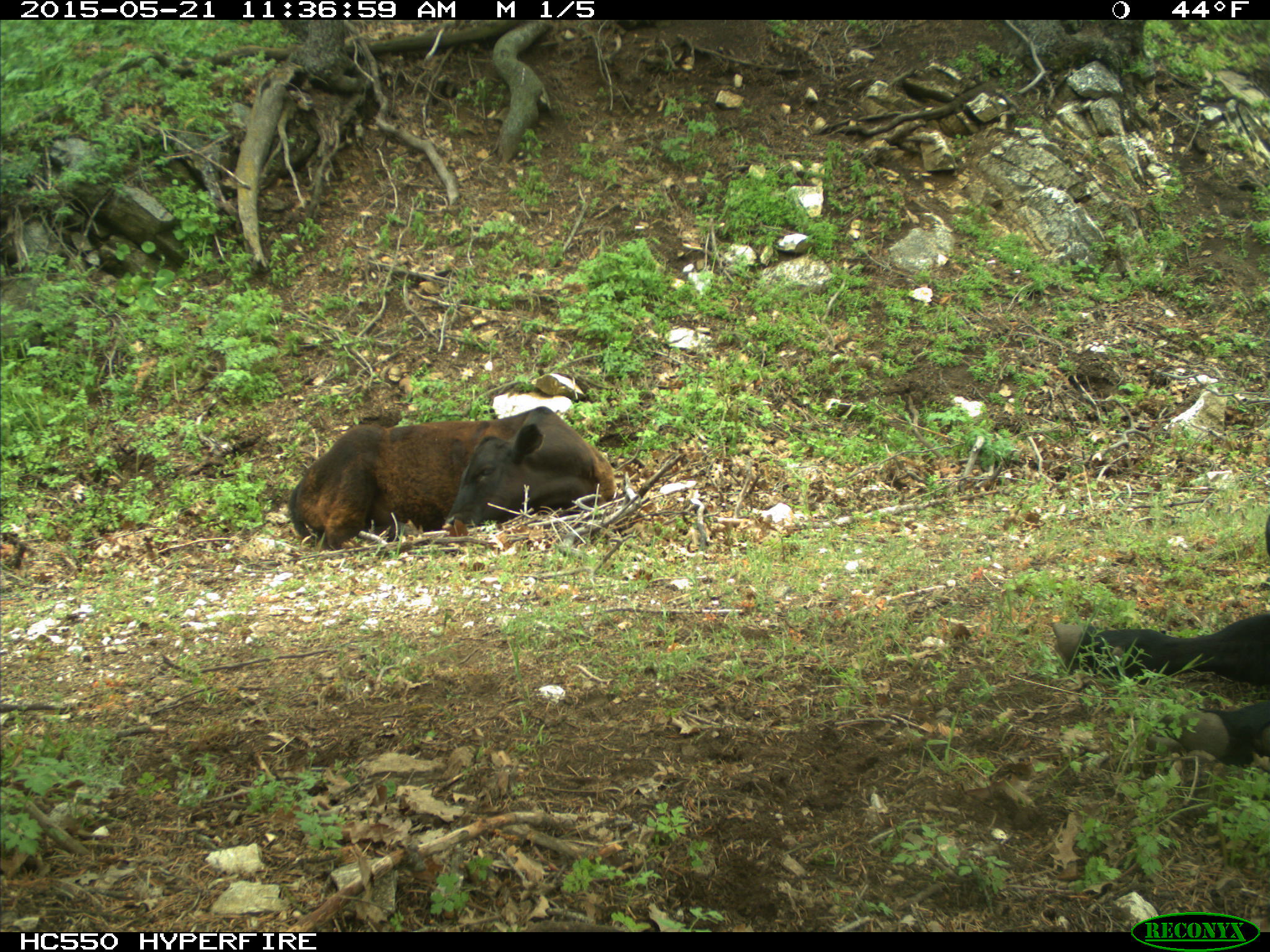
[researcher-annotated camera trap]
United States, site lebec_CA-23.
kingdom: Animalia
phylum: Chordata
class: Mammalia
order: Artiodactyla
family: Bovidae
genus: Bos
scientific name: Bos taurus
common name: domestic cow